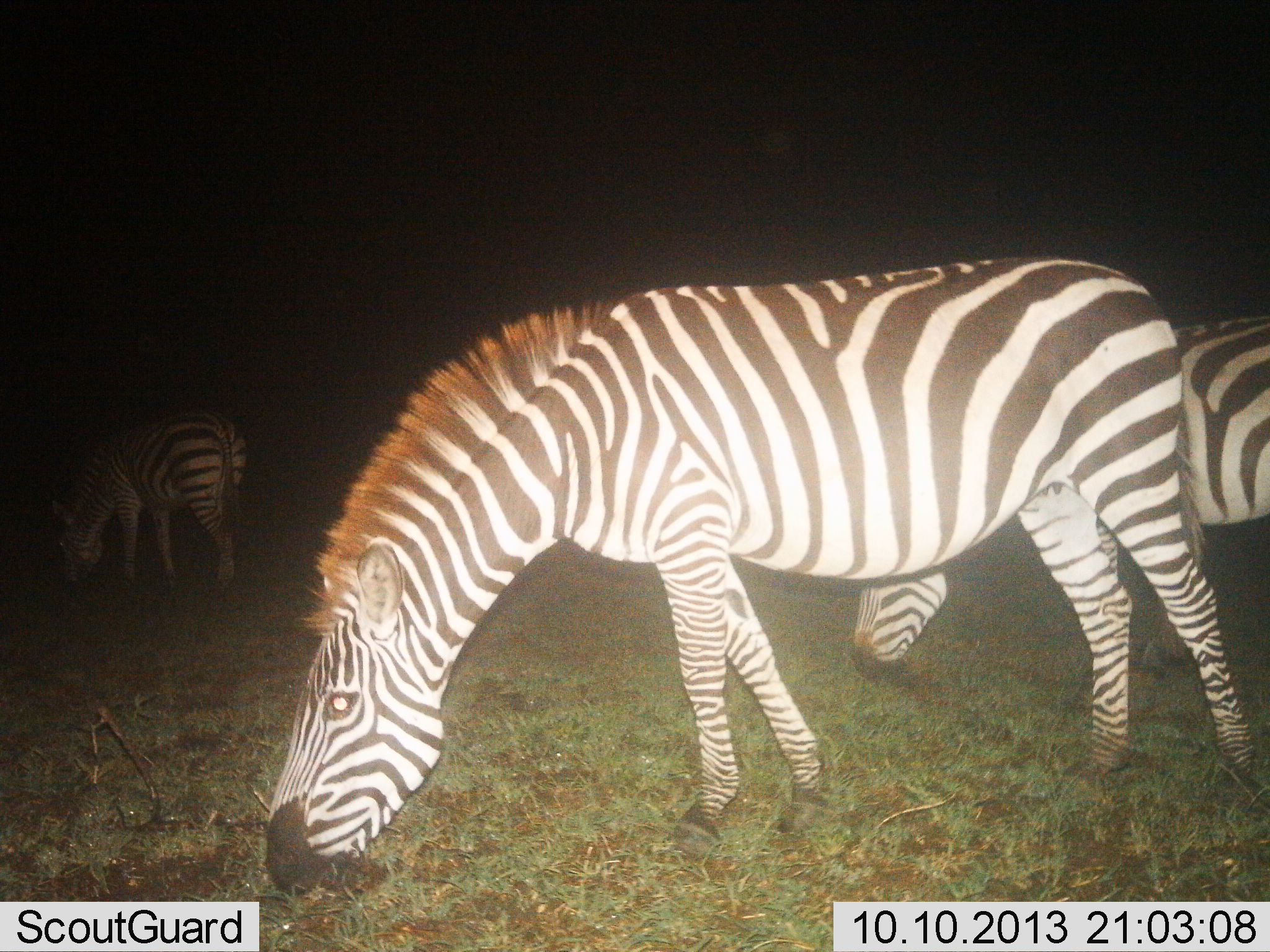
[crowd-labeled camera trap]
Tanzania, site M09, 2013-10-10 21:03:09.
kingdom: Animalia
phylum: Chordata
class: Mammalia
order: Perissodactyla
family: Equidae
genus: Equus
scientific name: Equus quagga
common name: plains zebra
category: zebra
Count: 3.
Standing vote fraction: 0%.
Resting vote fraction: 0%.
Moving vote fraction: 0%.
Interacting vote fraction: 0%.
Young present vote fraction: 0%.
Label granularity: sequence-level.